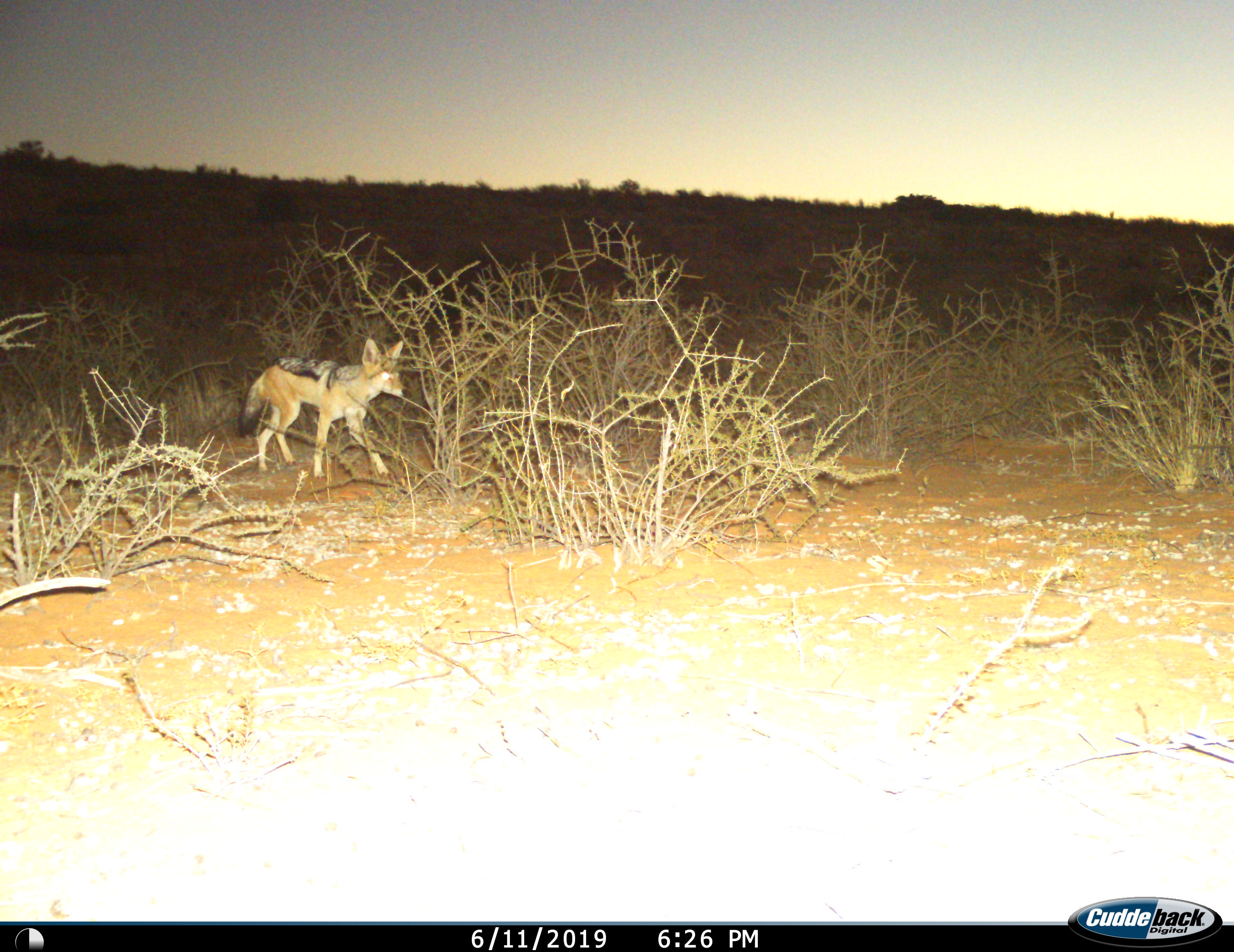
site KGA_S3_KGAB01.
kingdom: Animalia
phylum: Chordata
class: Mammalia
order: Carnivora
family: Canidae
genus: Lupulella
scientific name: Lupulella mesomelas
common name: black-backed jackal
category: jackalblackbacked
Jackalblackbacked (black-backed jackal) (Lupulella mesomelas), count 1. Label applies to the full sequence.